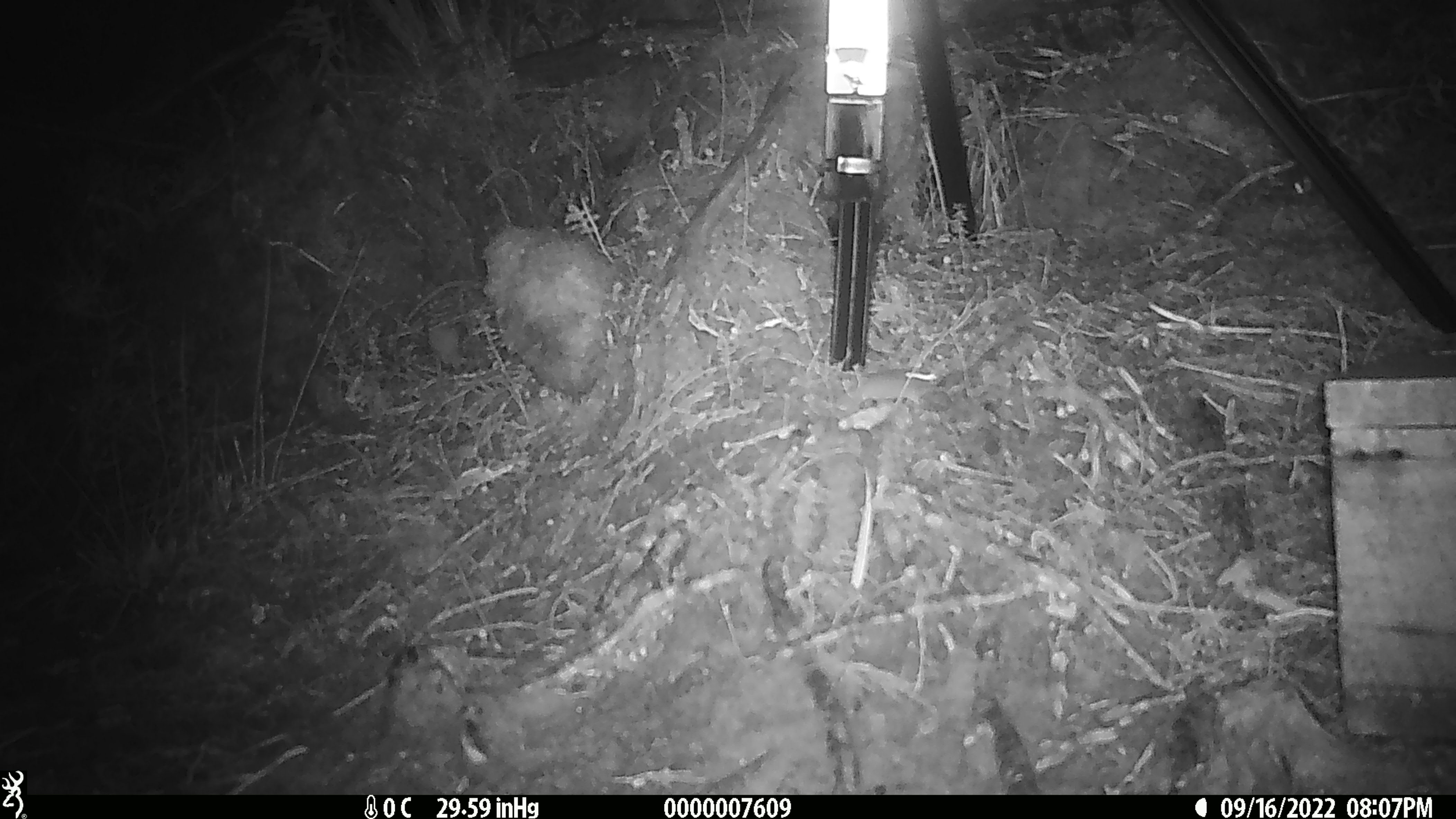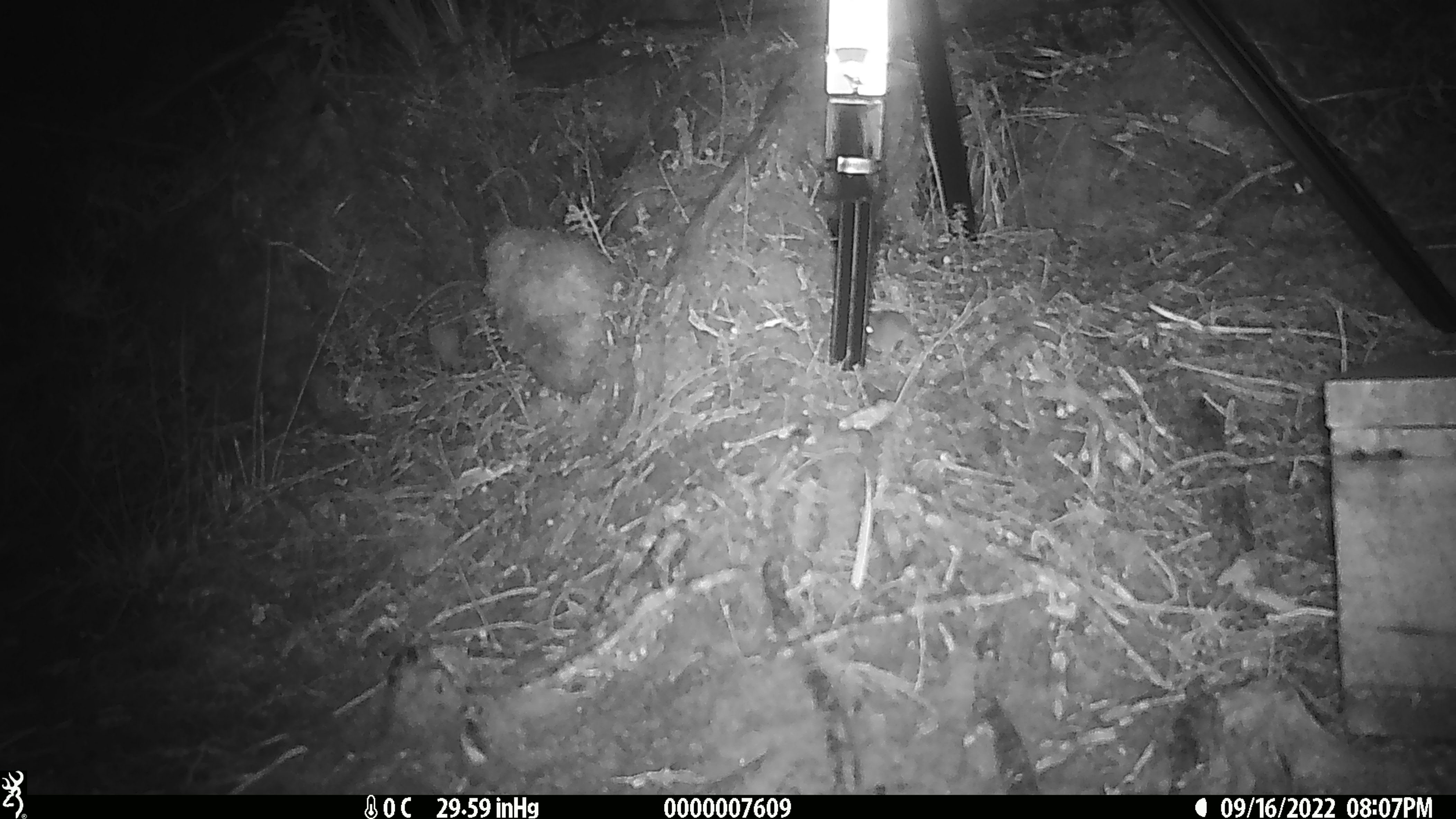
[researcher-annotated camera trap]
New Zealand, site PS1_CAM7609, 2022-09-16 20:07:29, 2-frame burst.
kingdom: Animalia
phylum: Chordata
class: Mammalia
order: Rodentia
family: Muridae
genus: Mus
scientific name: Mus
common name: mouse